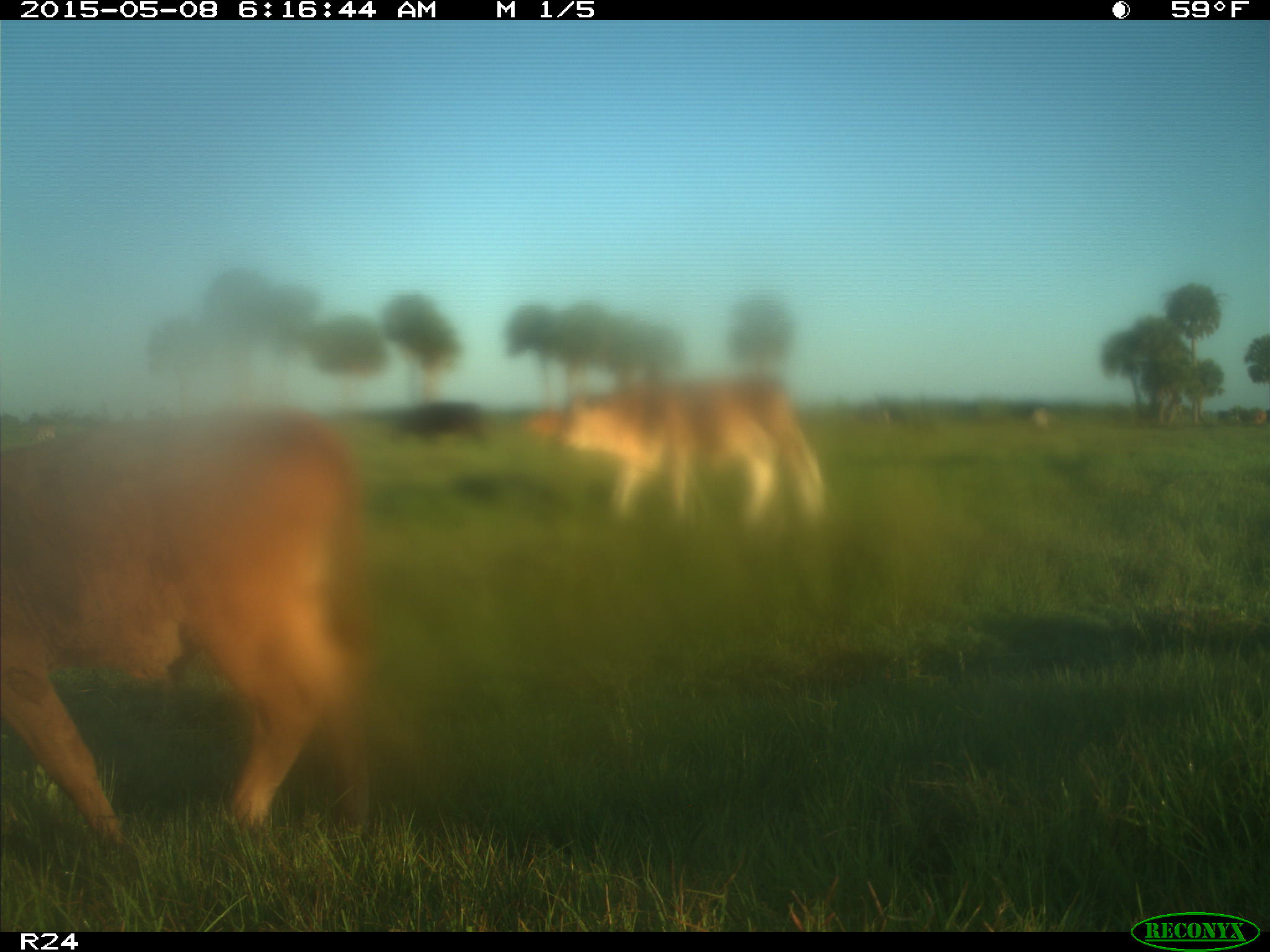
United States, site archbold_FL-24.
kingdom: Animalia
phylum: Chordata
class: Mammalia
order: Artiodactyla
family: Bovidae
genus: Bos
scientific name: Bos taurus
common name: domestic cow